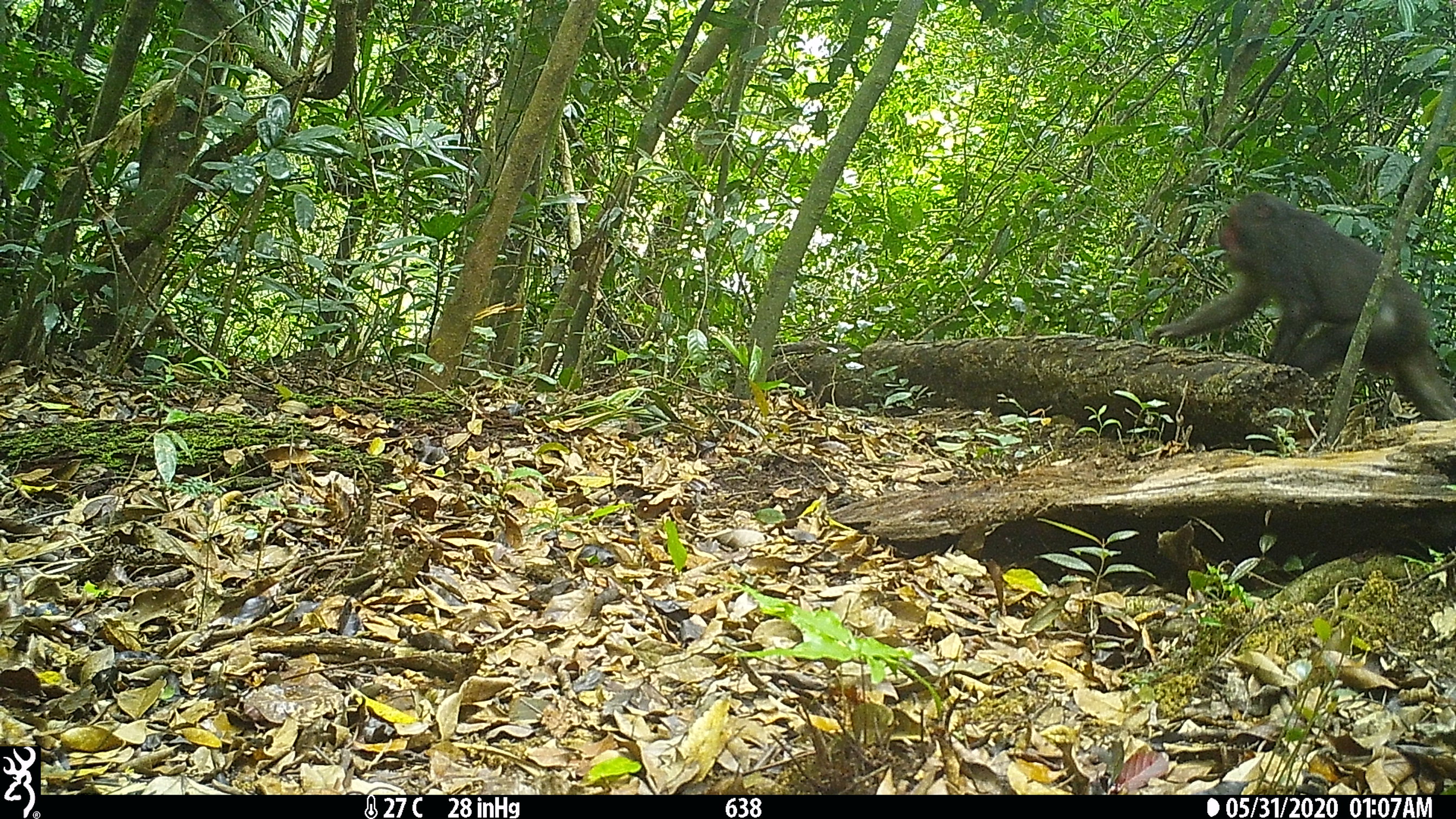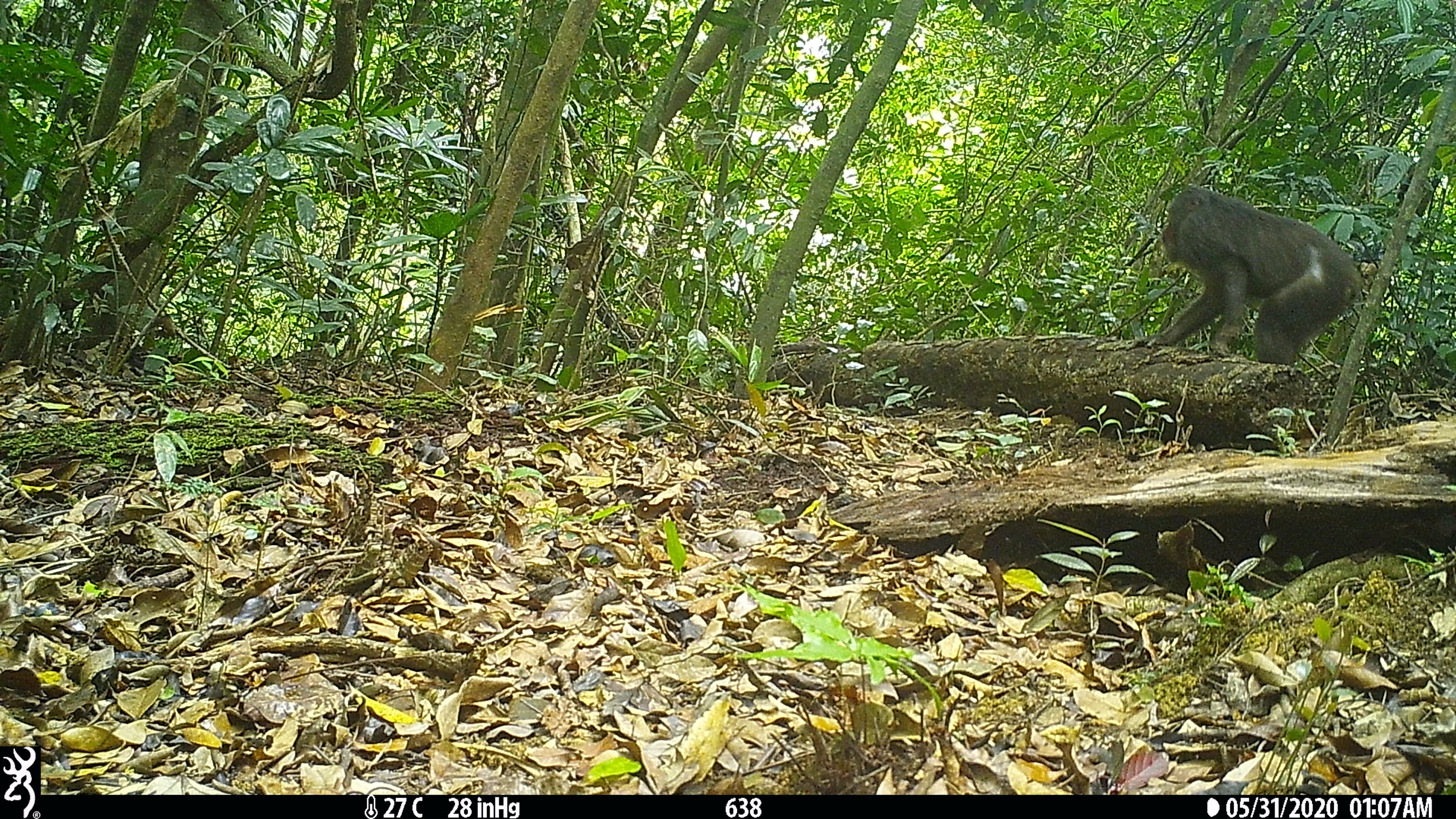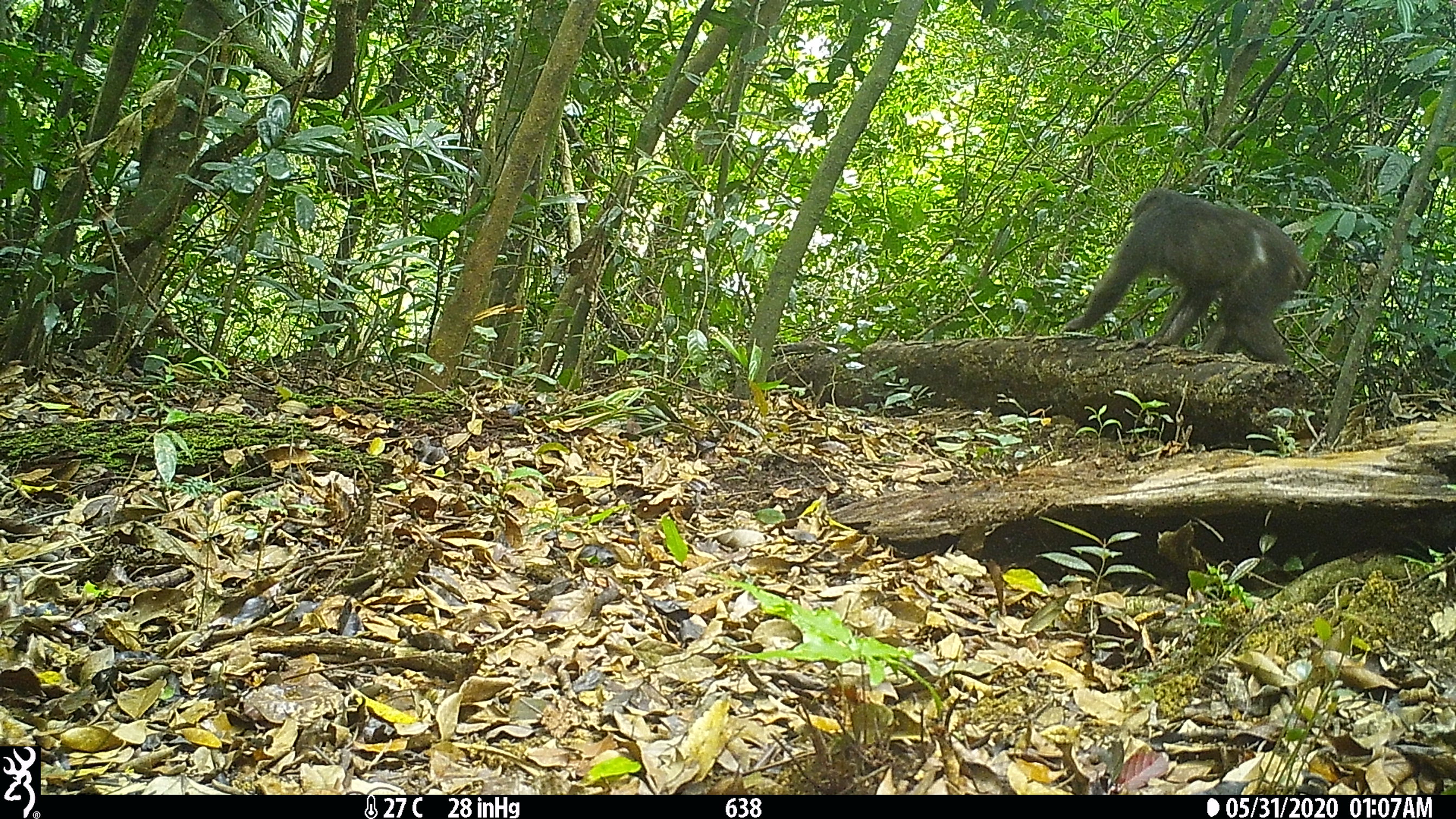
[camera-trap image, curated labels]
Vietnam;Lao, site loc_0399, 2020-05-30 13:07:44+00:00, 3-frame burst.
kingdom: Animalia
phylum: Chordata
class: Mammalia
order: Primates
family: Cercopithecidae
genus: Macaca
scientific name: Macaca arctoides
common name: stump-tailed macaque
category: stump tailed macaque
Stump tailed macaque (stump-tailed macaque) (Macaca arctoides). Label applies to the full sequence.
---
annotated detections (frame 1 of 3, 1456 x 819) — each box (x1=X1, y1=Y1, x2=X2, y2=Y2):
stump tailed macaque: (x1=1146, y1=191, x2=1456, y2=420)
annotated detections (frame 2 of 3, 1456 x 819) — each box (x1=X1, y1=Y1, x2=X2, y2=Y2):
stump tailed macaque: (x1=1129, y1=186, x2=1361, y2=365)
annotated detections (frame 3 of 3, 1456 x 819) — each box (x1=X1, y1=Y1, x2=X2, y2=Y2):
stump tailed macaque: (x1=1058, y1=186, x2=1310, y2=365)